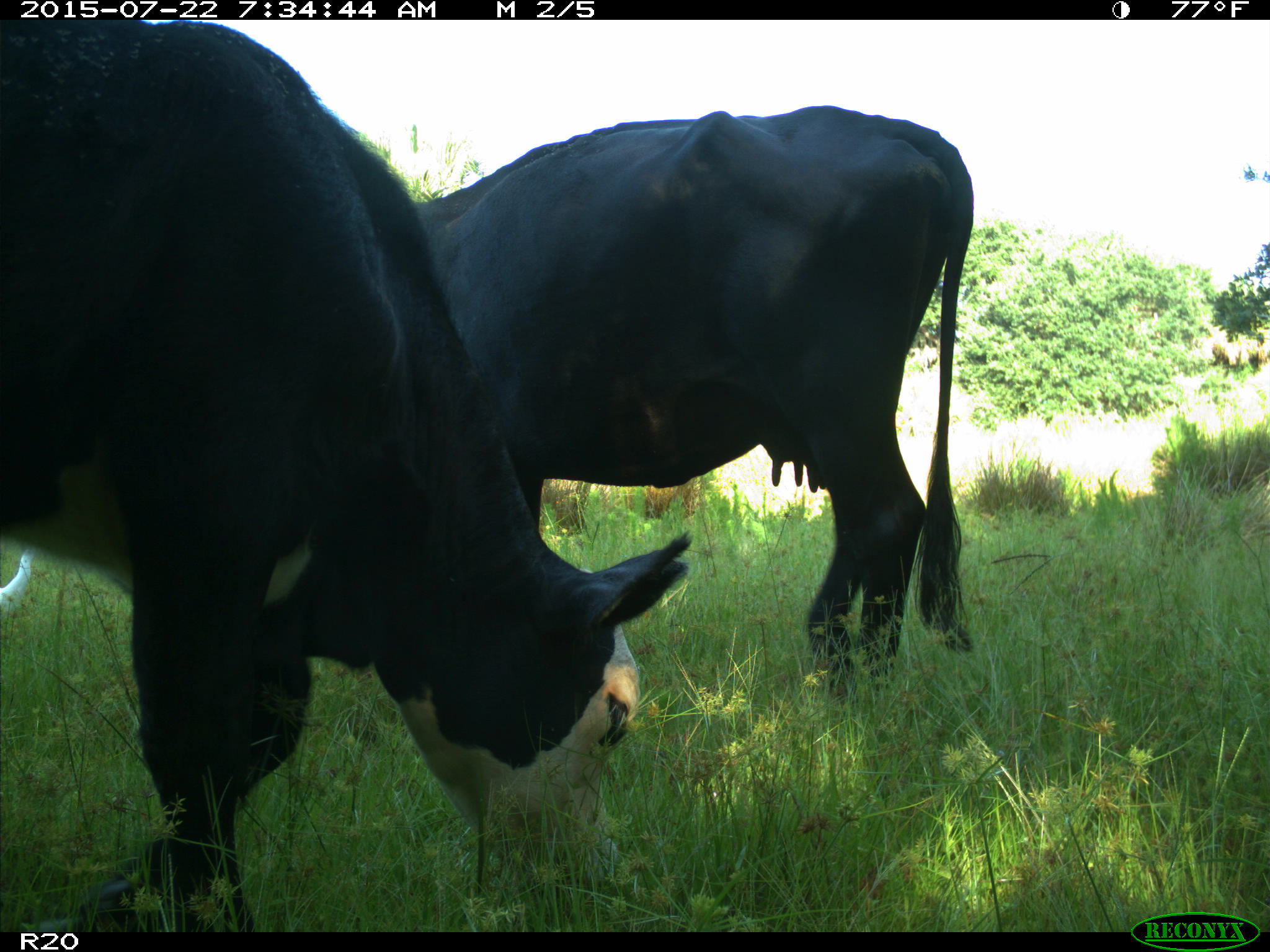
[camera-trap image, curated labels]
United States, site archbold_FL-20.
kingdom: Animalia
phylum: Chordata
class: Mammalia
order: Artiodactyla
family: Bovidae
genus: Bos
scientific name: Bos taurus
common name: domestic cow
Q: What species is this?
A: Bos taurus (domestic cow).